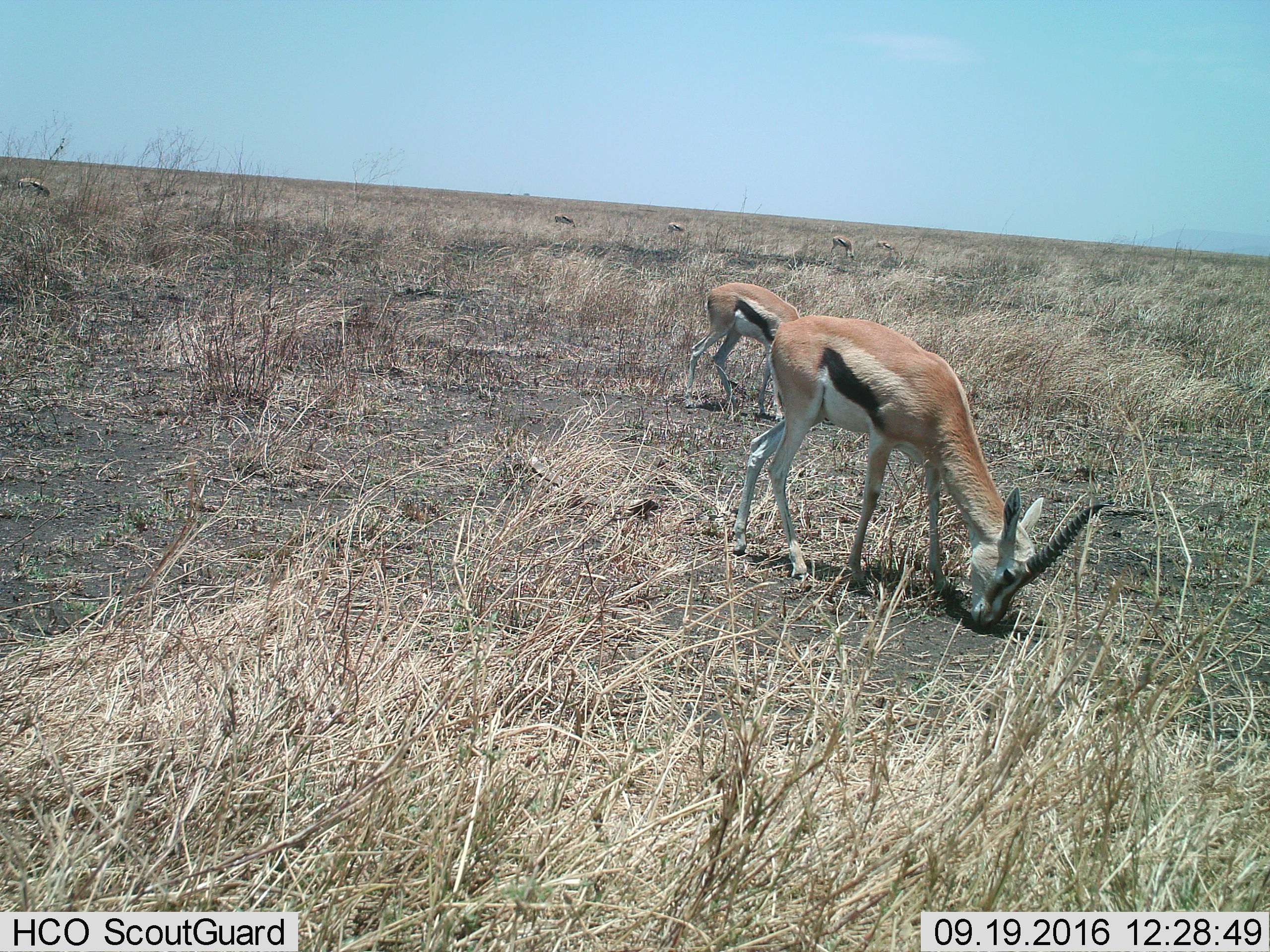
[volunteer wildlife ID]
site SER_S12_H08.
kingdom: Animalia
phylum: Chordata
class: Mammalia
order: Artiodactyla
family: Bovidae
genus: Eudorcas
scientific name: Eudorcas thomsonii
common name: thomson's gazelle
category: gazellethomsons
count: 7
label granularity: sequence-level